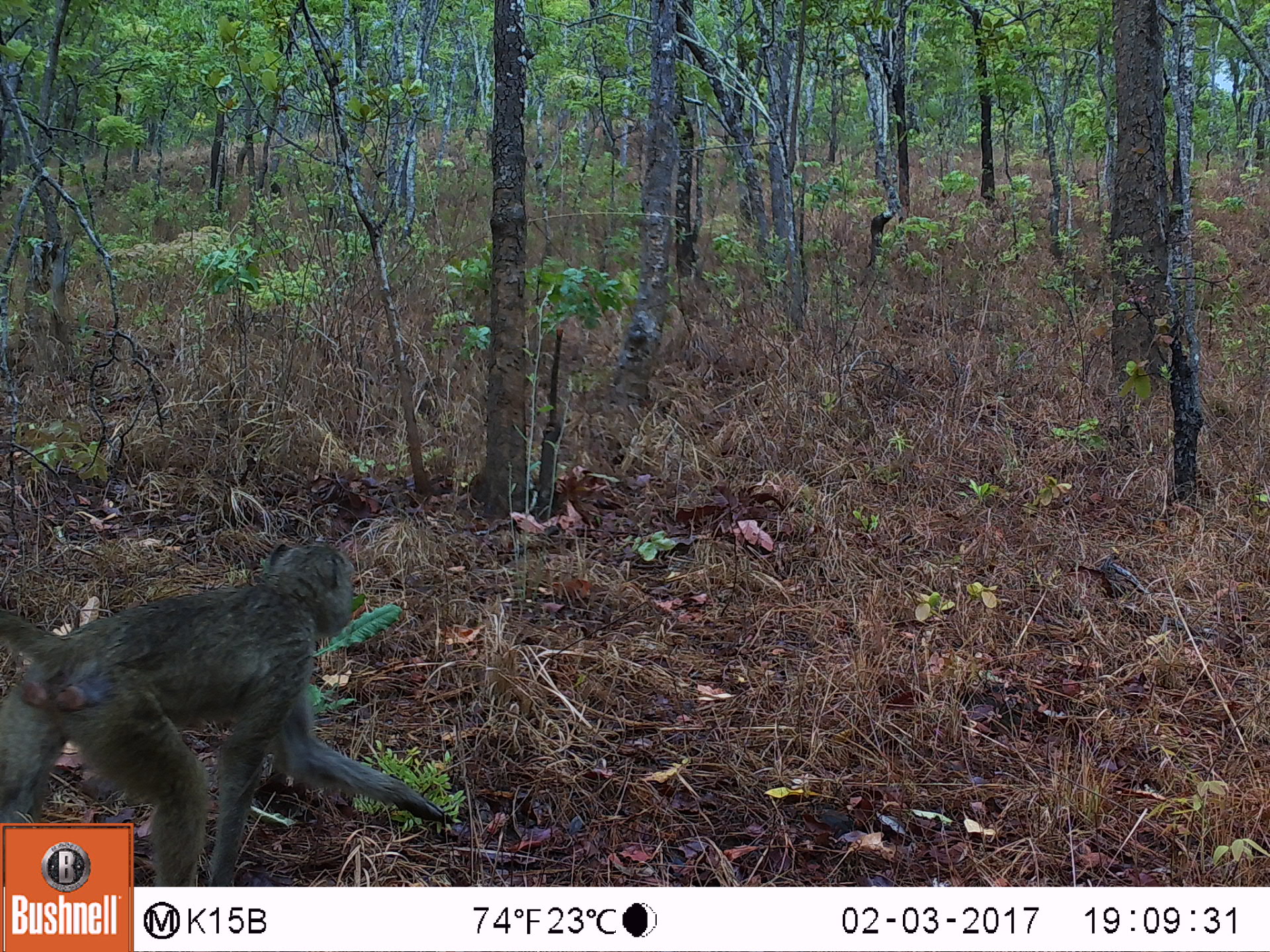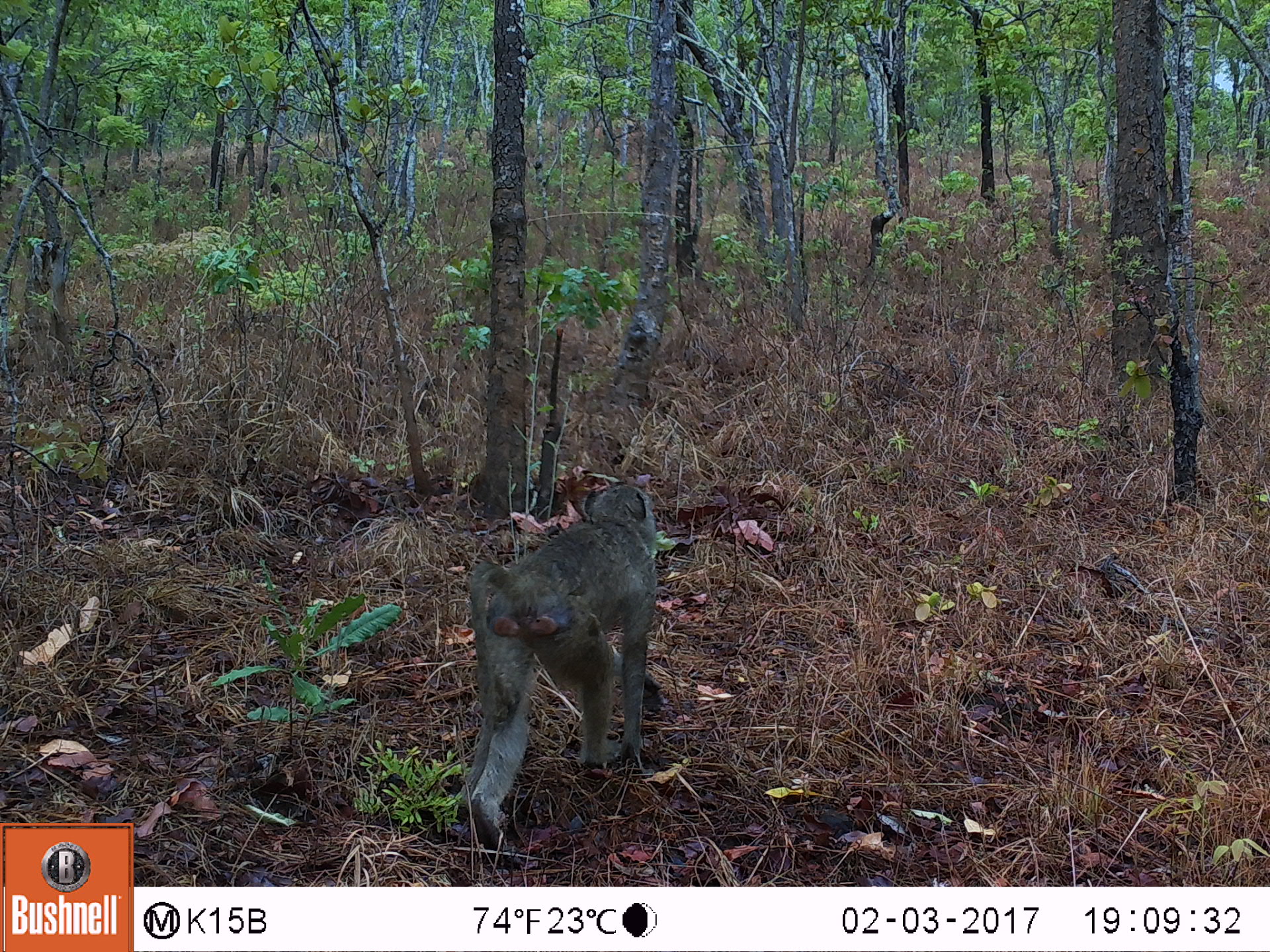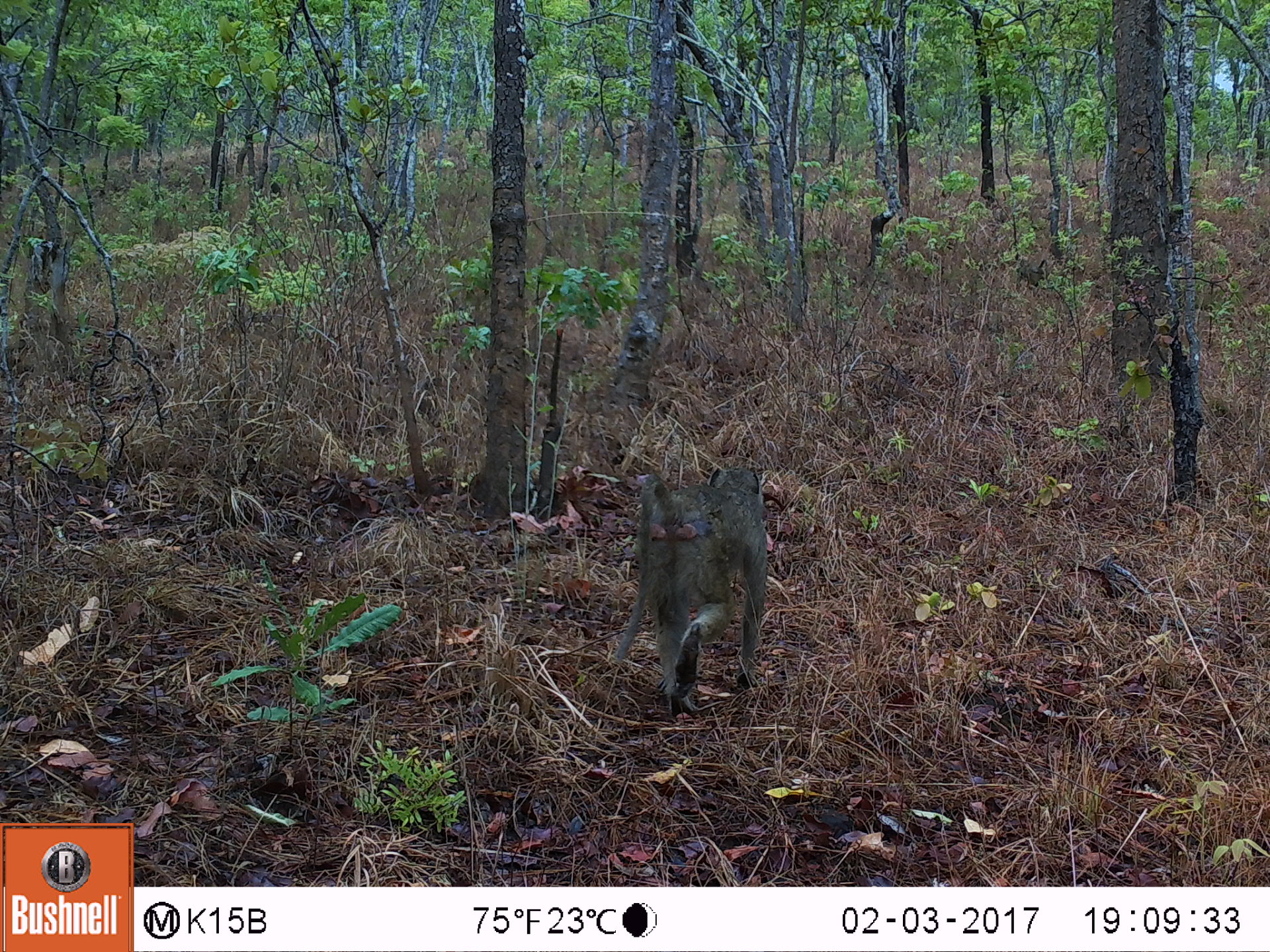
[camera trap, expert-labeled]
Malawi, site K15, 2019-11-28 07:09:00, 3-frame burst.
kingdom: Animalia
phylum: Chordata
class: Mammalia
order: Primates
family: Cercopithecidae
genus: Papio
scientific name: Papio cynocephalus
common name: yellow baboon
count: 1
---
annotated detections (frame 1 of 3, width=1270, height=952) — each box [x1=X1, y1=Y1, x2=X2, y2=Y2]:
yellow baboon: [x1=5, y1=543, x2=435, y2=819]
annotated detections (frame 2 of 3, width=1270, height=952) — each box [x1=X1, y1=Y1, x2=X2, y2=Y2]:
yellow baboon: [x1=450, y1=473, x2=656, y2=819]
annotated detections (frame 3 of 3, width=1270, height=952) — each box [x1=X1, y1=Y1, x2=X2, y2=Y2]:
yellow baboon: [x1=622, y1=454, x2=772, y2=713]